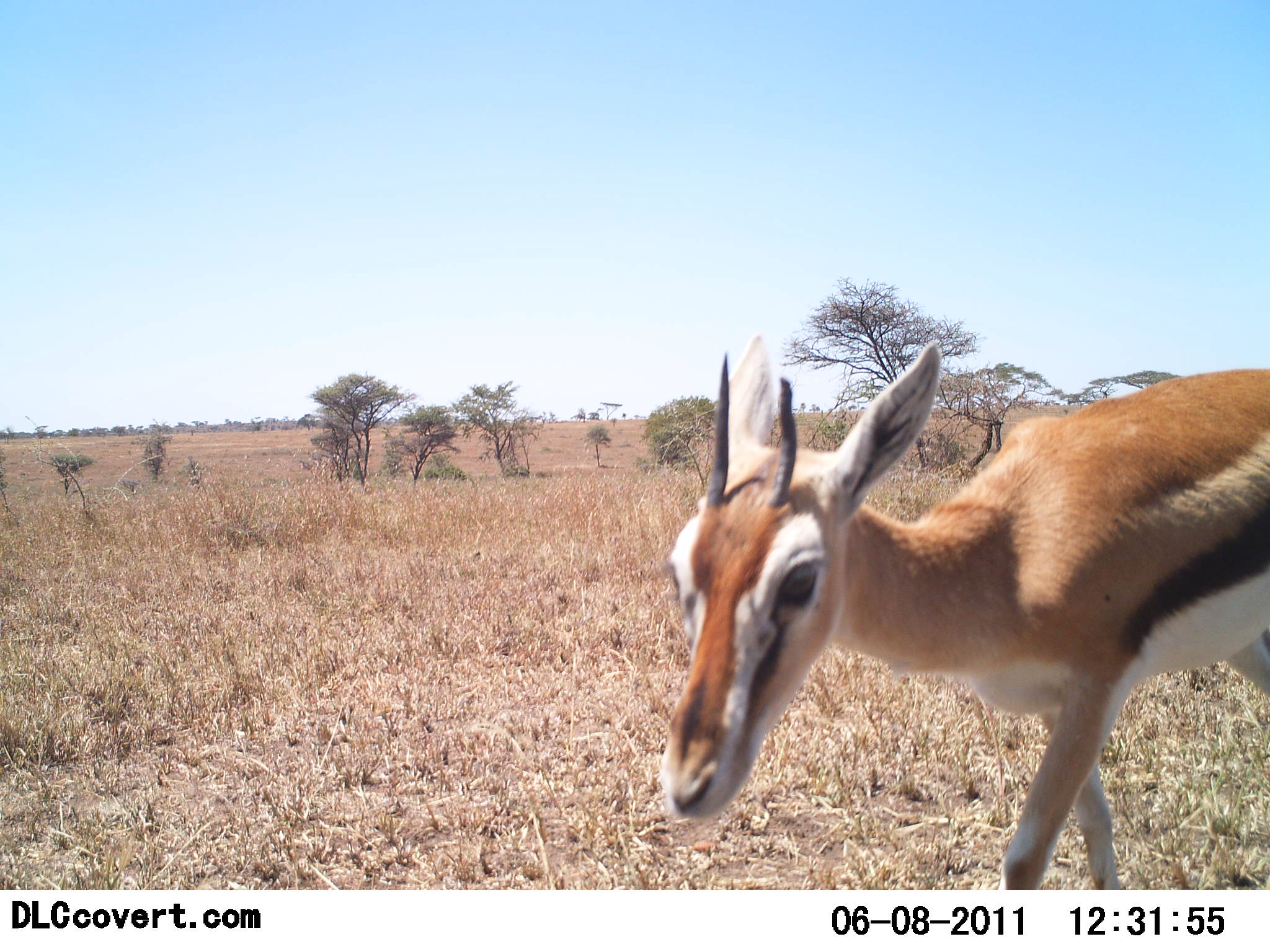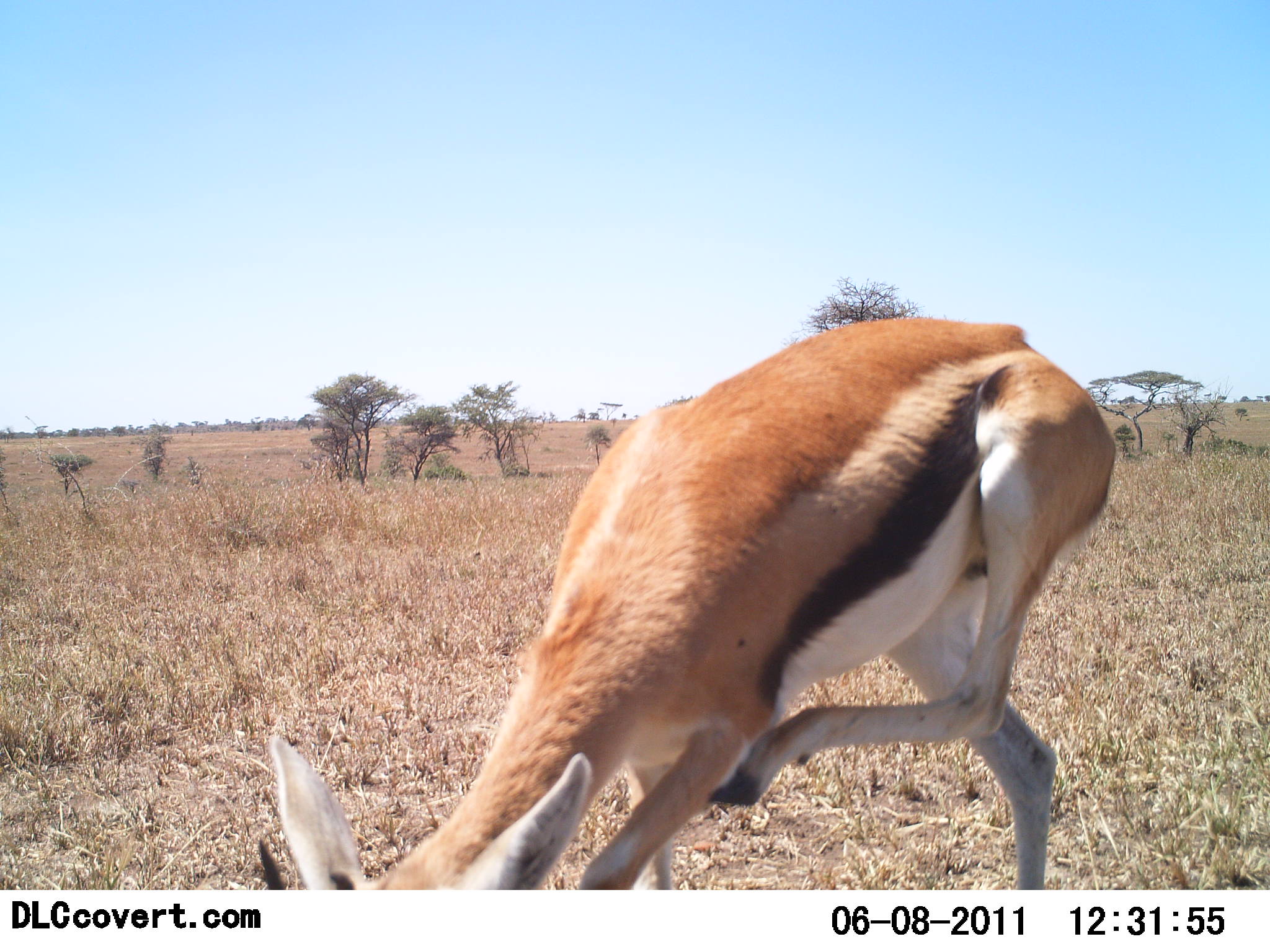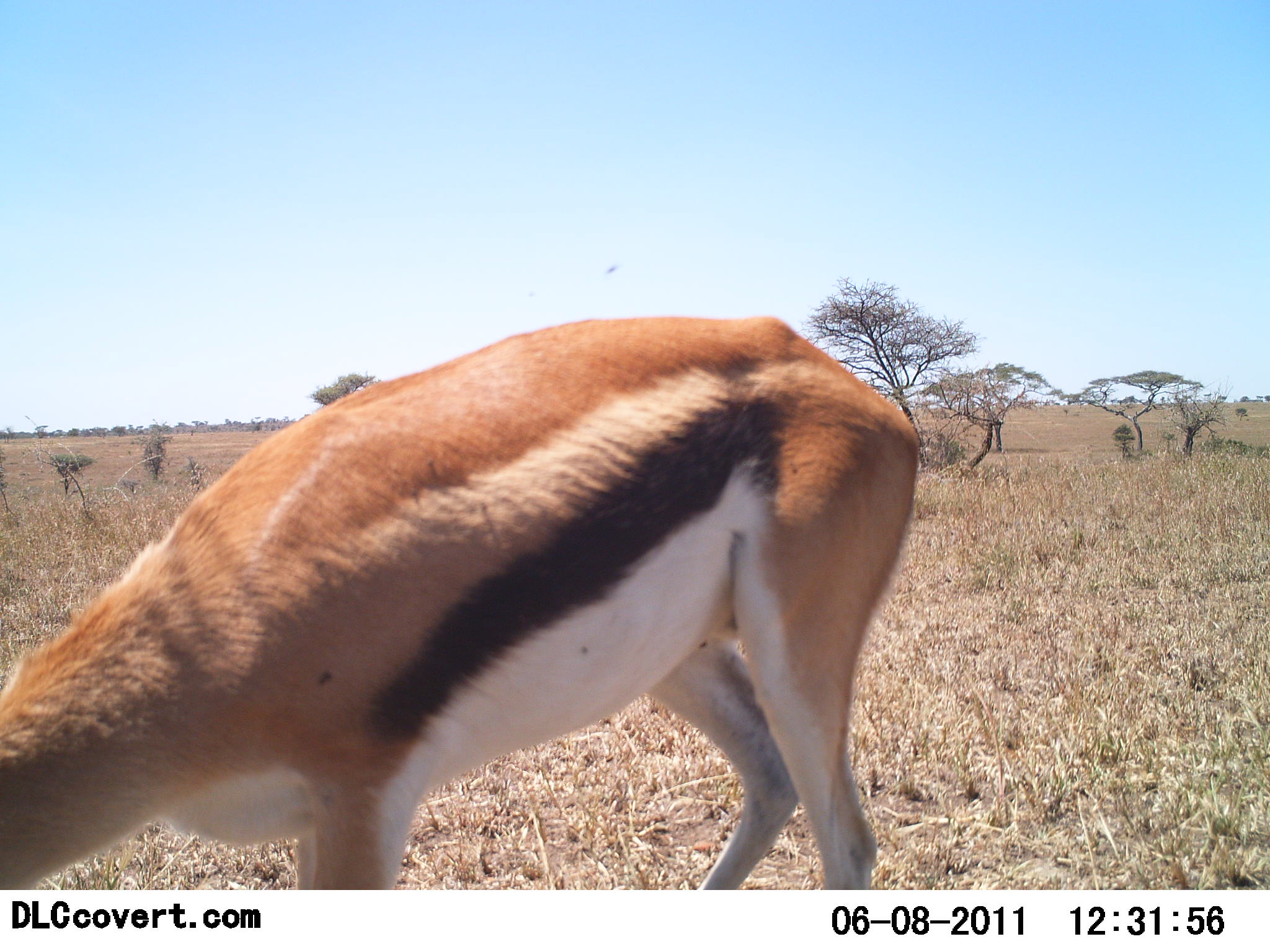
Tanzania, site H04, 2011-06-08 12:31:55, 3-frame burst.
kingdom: Animalia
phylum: Chordata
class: Mammalia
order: Artiodactyla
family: Bovidae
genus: Eudorcas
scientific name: Eudorcas thomsonii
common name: thomson's gazelle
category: gazellethomsons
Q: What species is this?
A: Gazellethomsons (thomson's gazelle) (Eudorcas thomsonii).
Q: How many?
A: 1.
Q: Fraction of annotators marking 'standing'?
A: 15%.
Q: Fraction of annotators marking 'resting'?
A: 0%.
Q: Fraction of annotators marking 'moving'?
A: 77%.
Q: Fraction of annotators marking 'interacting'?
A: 0%.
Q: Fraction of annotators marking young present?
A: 0%.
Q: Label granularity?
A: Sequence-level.